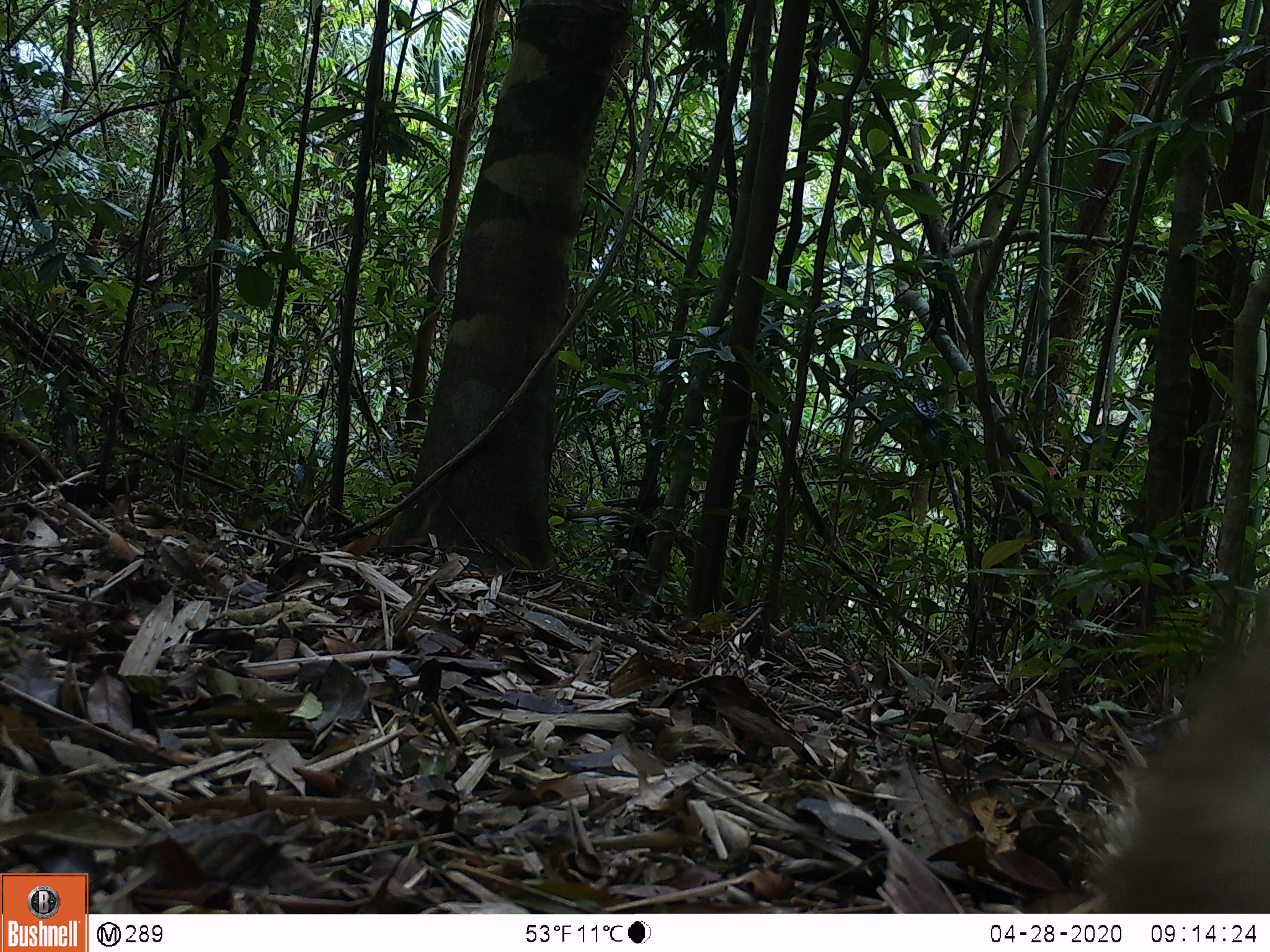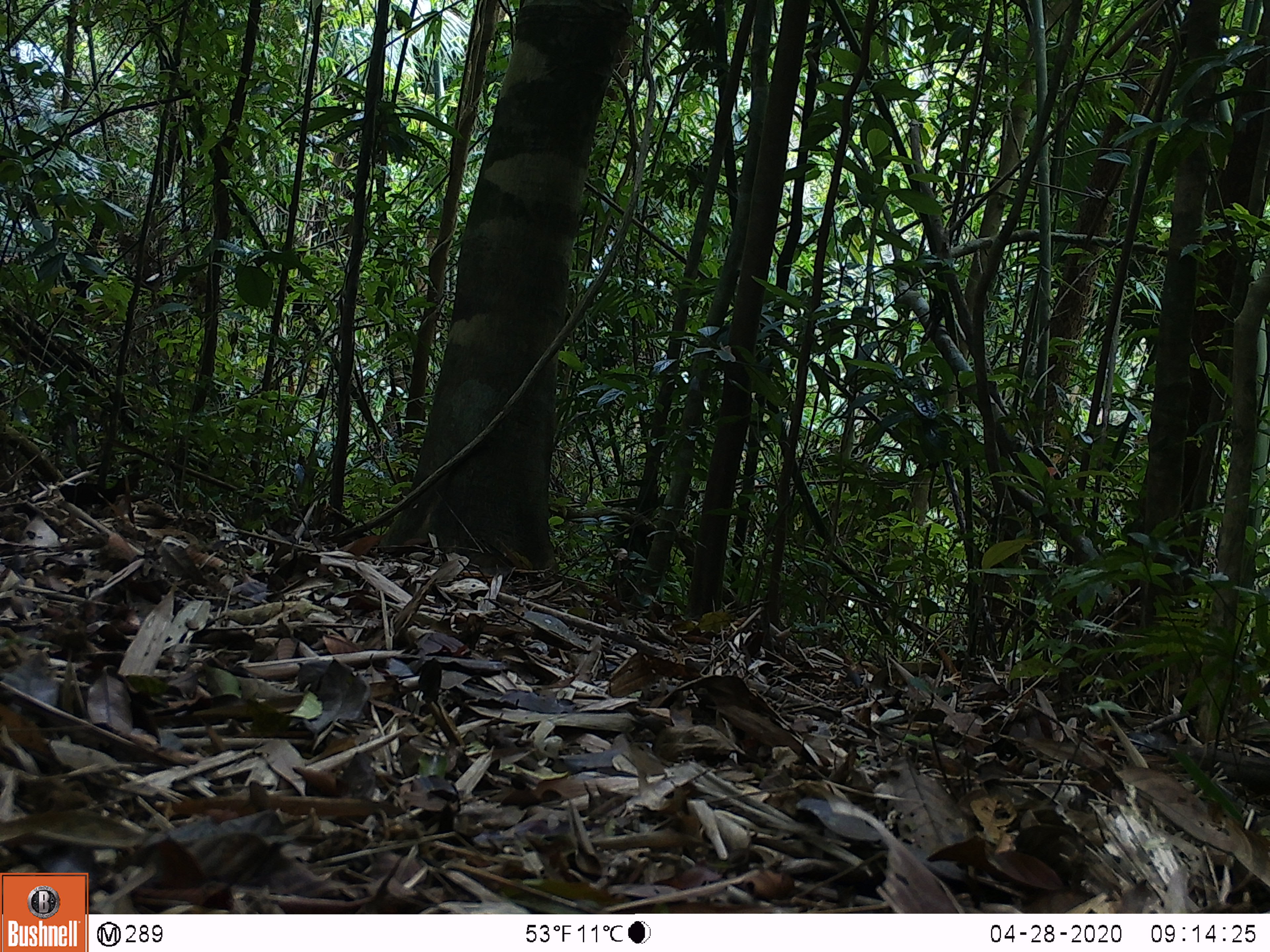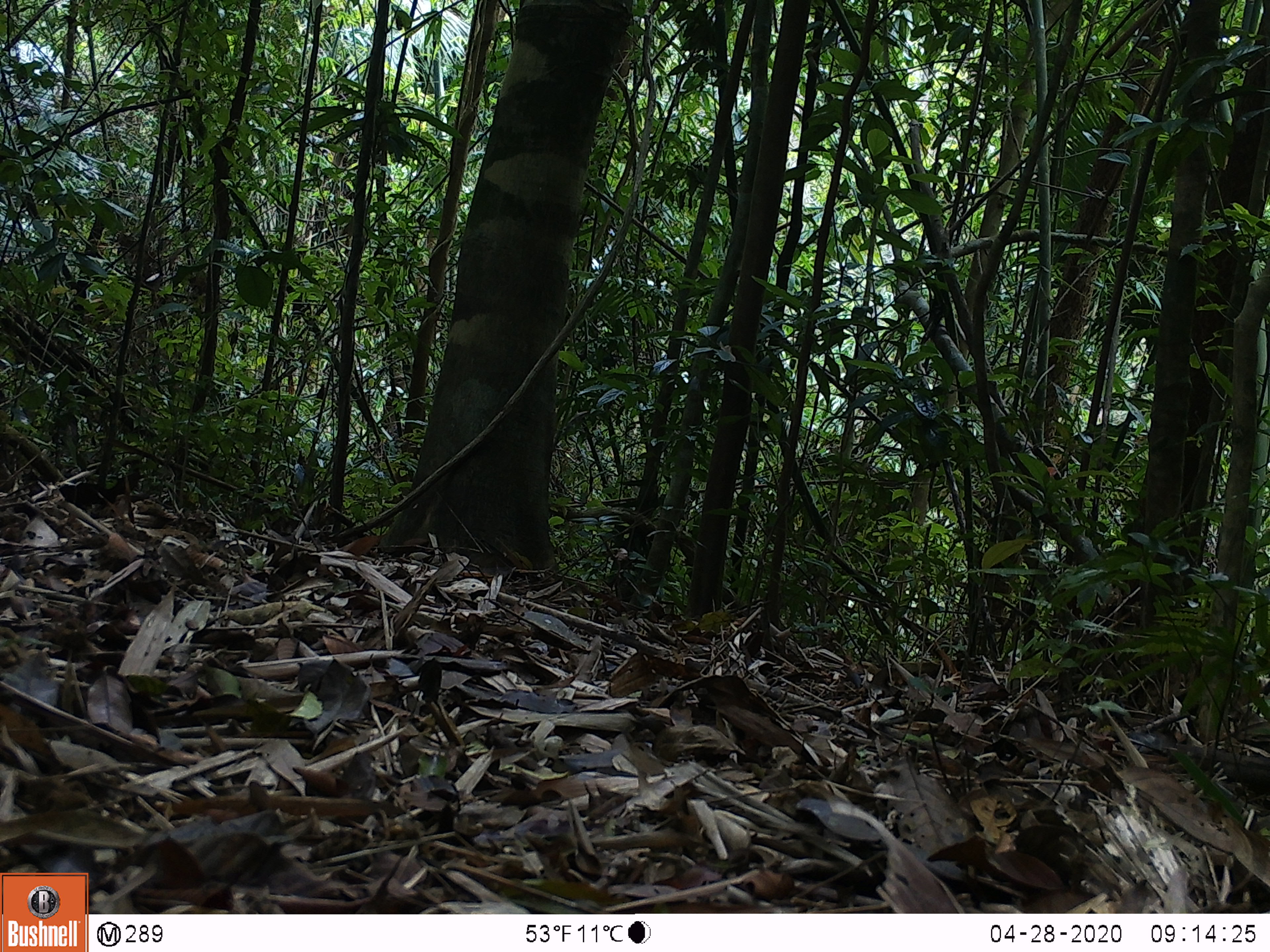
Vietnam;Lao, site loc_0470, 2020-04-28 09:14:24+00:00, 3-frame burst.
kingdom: Animalia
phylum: Chordata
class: Mammalia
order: Primates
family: Cercopithecidae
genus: Macaca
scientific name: Macaca nemestrina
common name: pig-tailed macaque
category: pig tailed macaque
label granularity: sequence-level